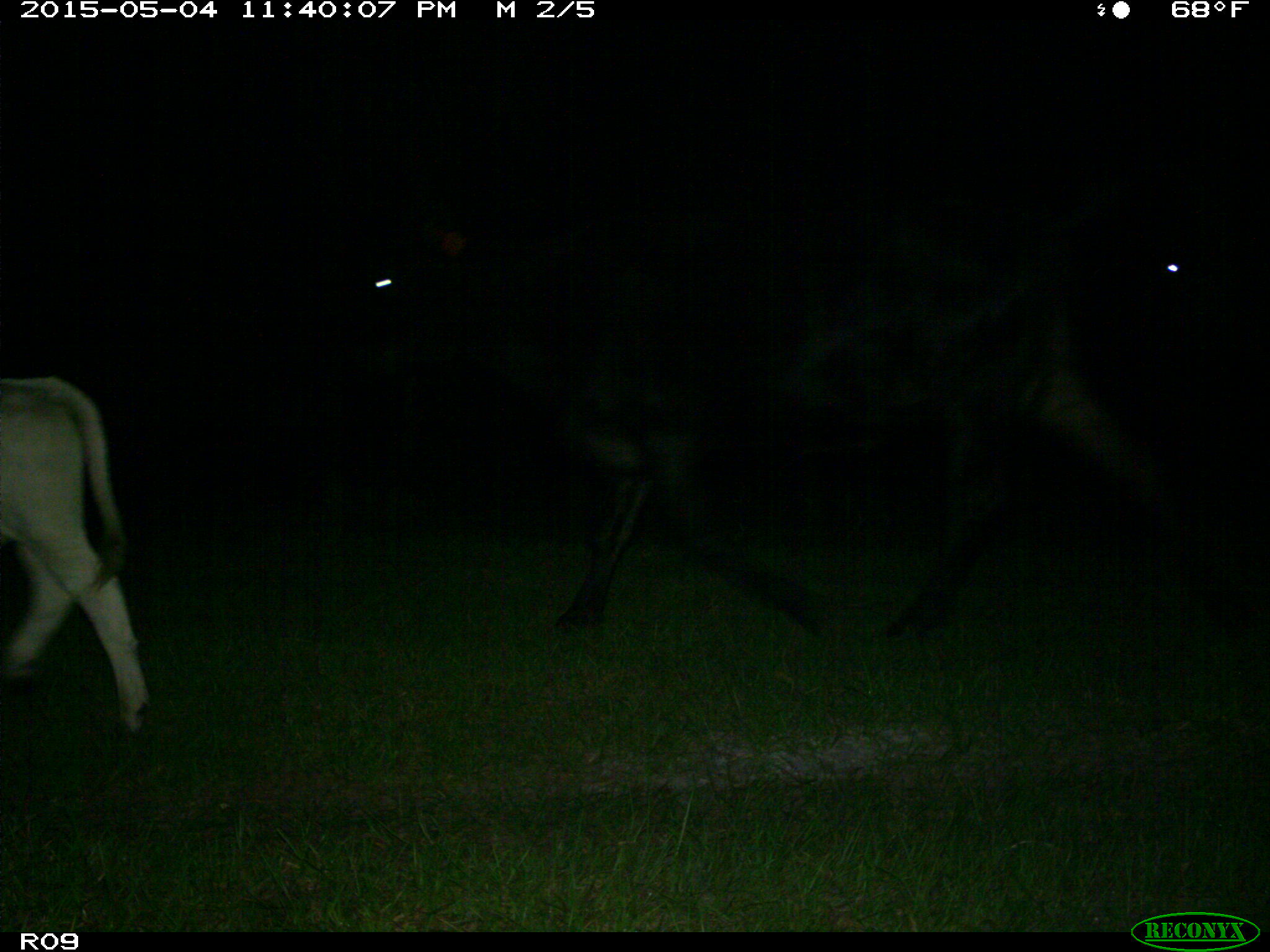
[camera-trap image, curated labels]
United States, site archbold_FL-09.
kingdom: Animalia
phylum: Chordata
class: Mammalia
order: Artiodactyla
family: Bovidae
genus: Bos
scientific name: Bos taurus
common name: domestic cow